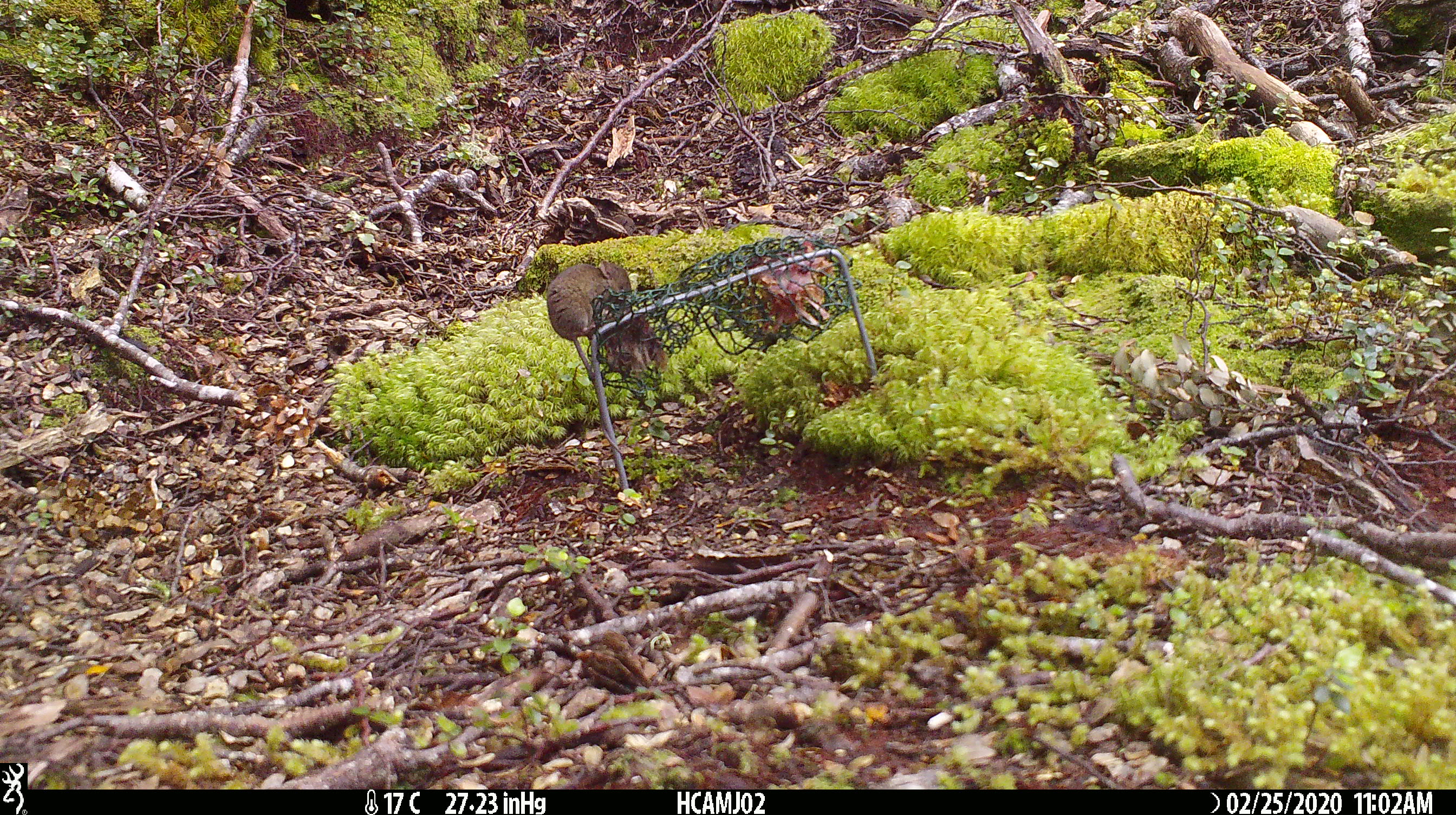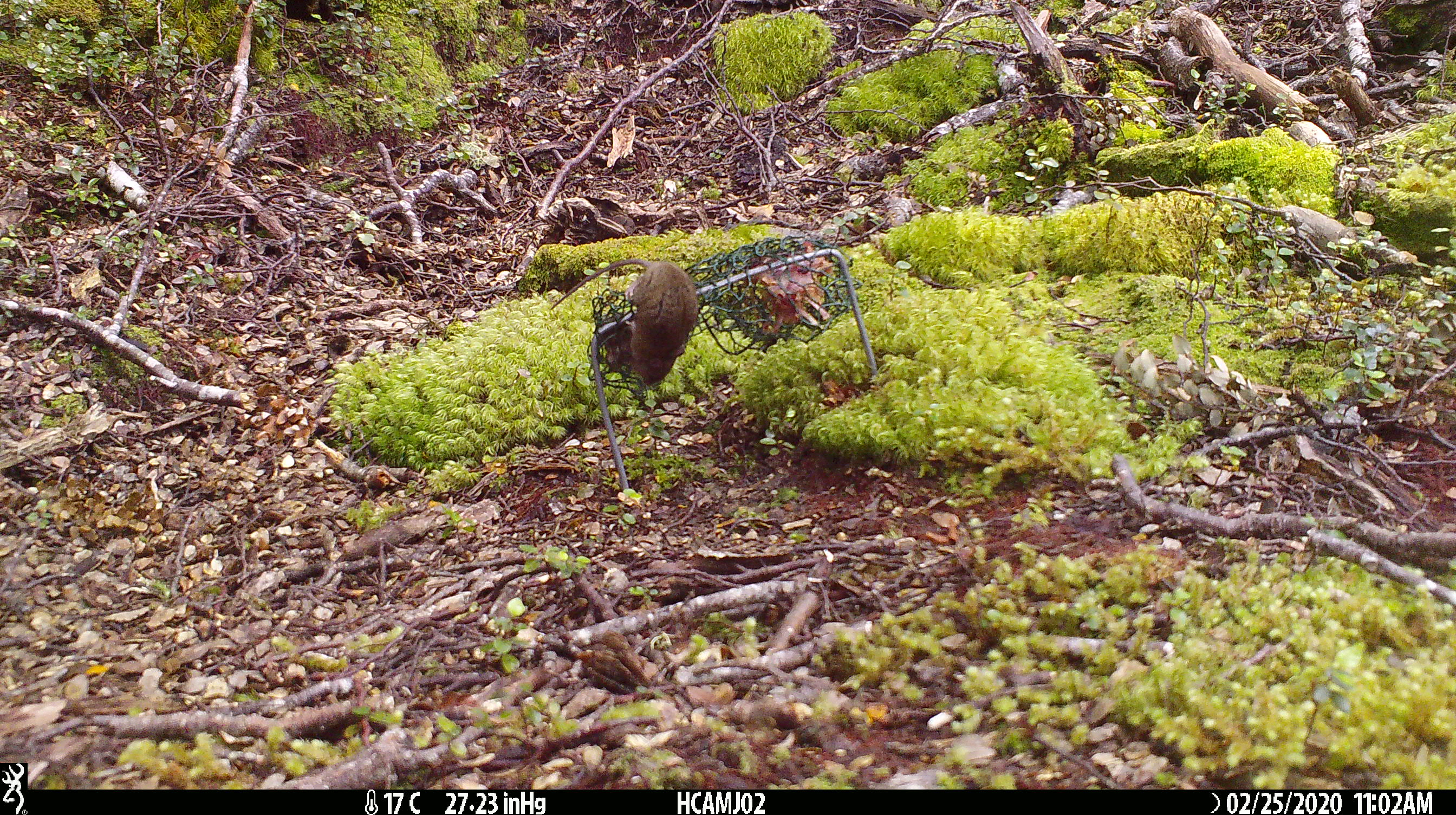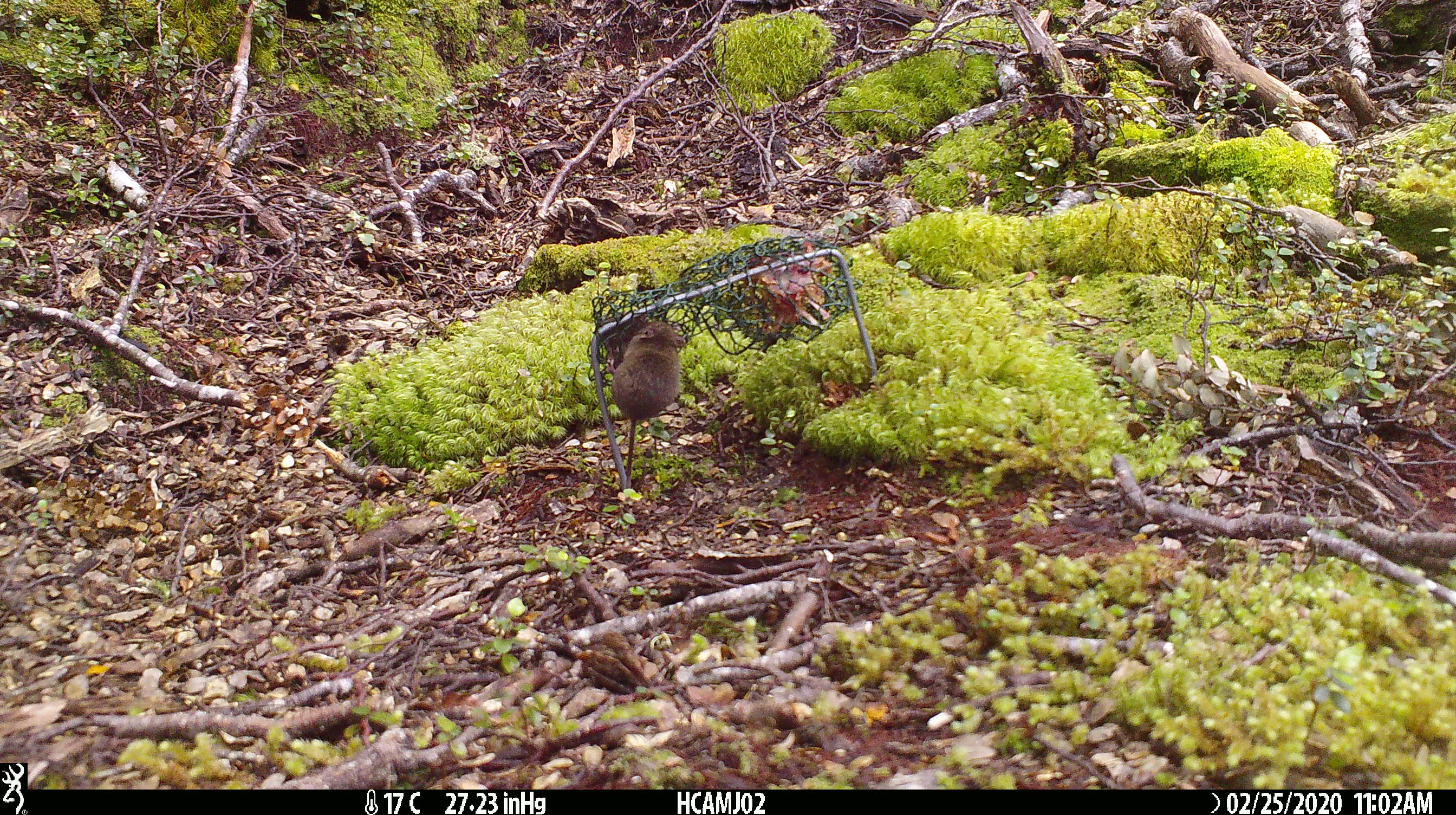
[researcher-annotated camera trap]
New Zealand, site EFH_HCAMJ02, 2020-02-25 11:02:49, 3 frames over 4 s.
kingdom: Animalia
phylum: Chordata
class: Mammalia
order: Rodentia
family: Muridae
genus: Mus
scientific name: Mus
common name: mouse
Mouse (Mus).